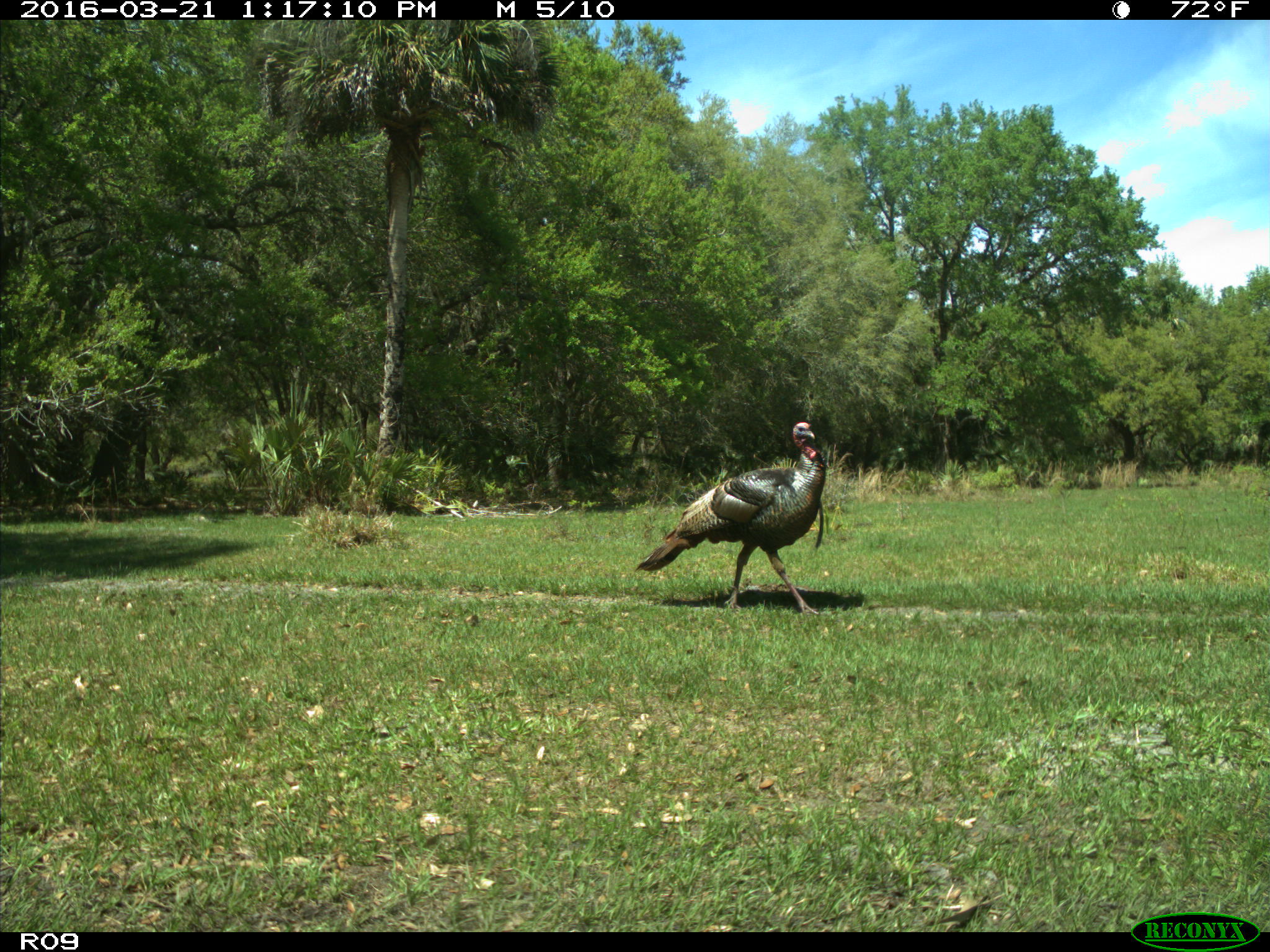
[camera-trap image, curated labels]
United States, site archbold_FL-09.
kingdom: Animalia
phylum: Chordata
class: Aves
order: Galliformes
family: Phasianidae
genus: Meleagris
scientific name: Meleagris gallopavo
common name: wild turkey